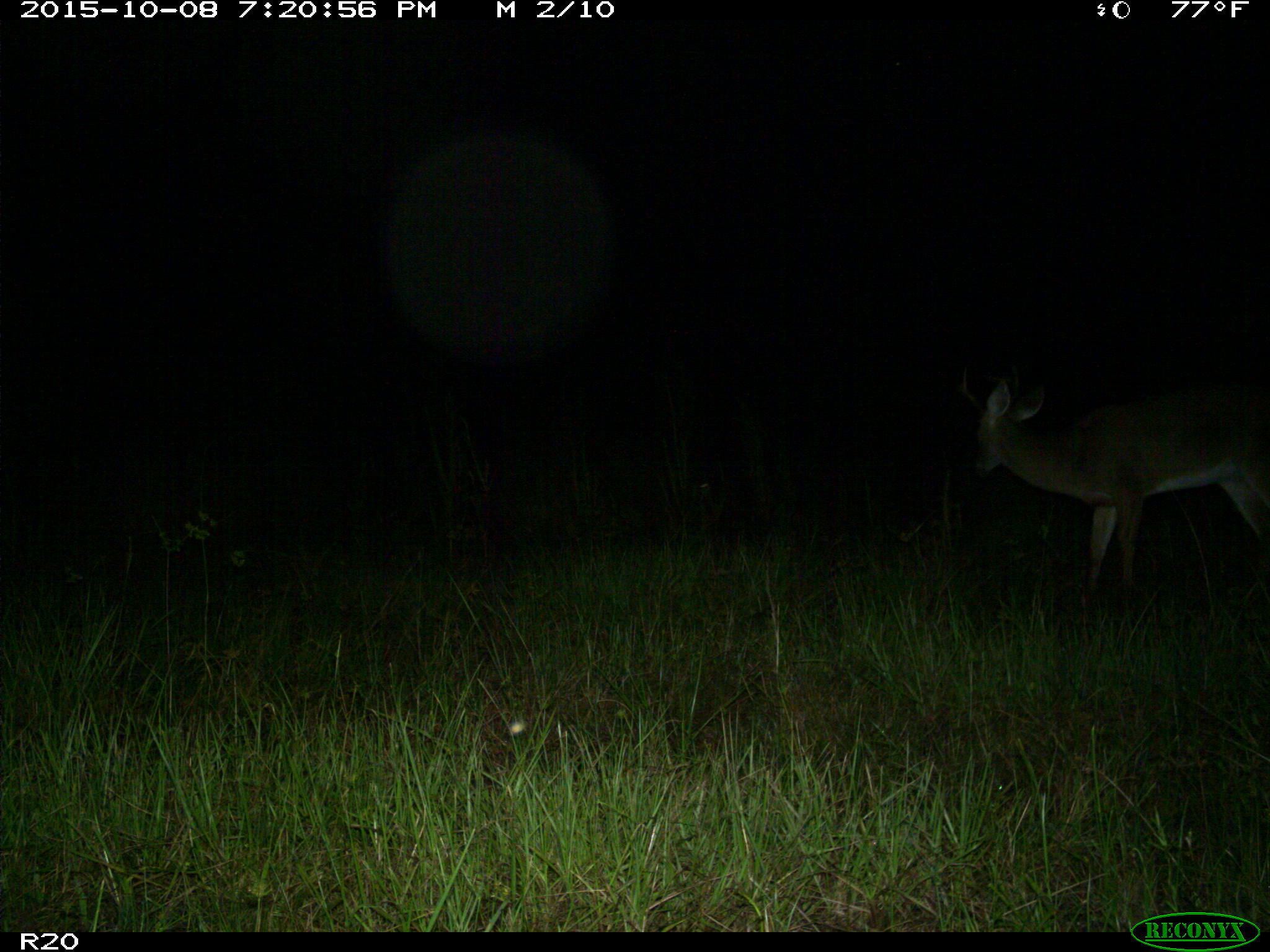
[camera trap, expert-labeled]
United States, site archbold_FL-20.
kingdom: Animalia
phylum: Chordata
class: Mammalia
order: Artiodactyla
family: Cervidae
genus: Odocoileus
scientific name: Odocoileus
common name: deer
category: unidentified deer